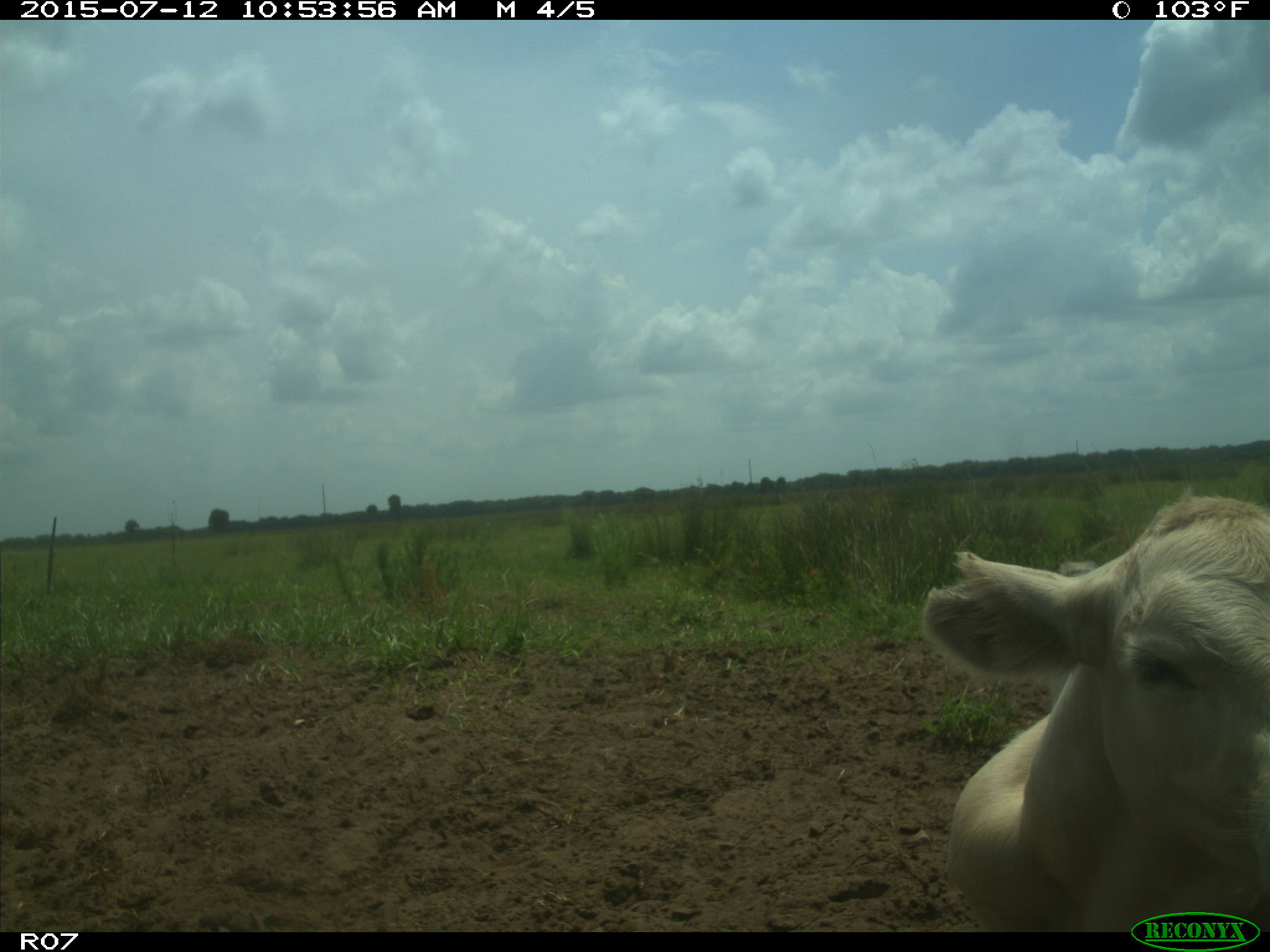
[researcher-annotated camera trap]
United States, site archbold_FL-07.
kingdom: Animalia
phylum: Chordata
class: Mammalia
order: Artiodactyla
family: Bovidae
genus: Bos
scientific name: Bos taurus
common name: domestic cow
Bos taurus (domestic cow).